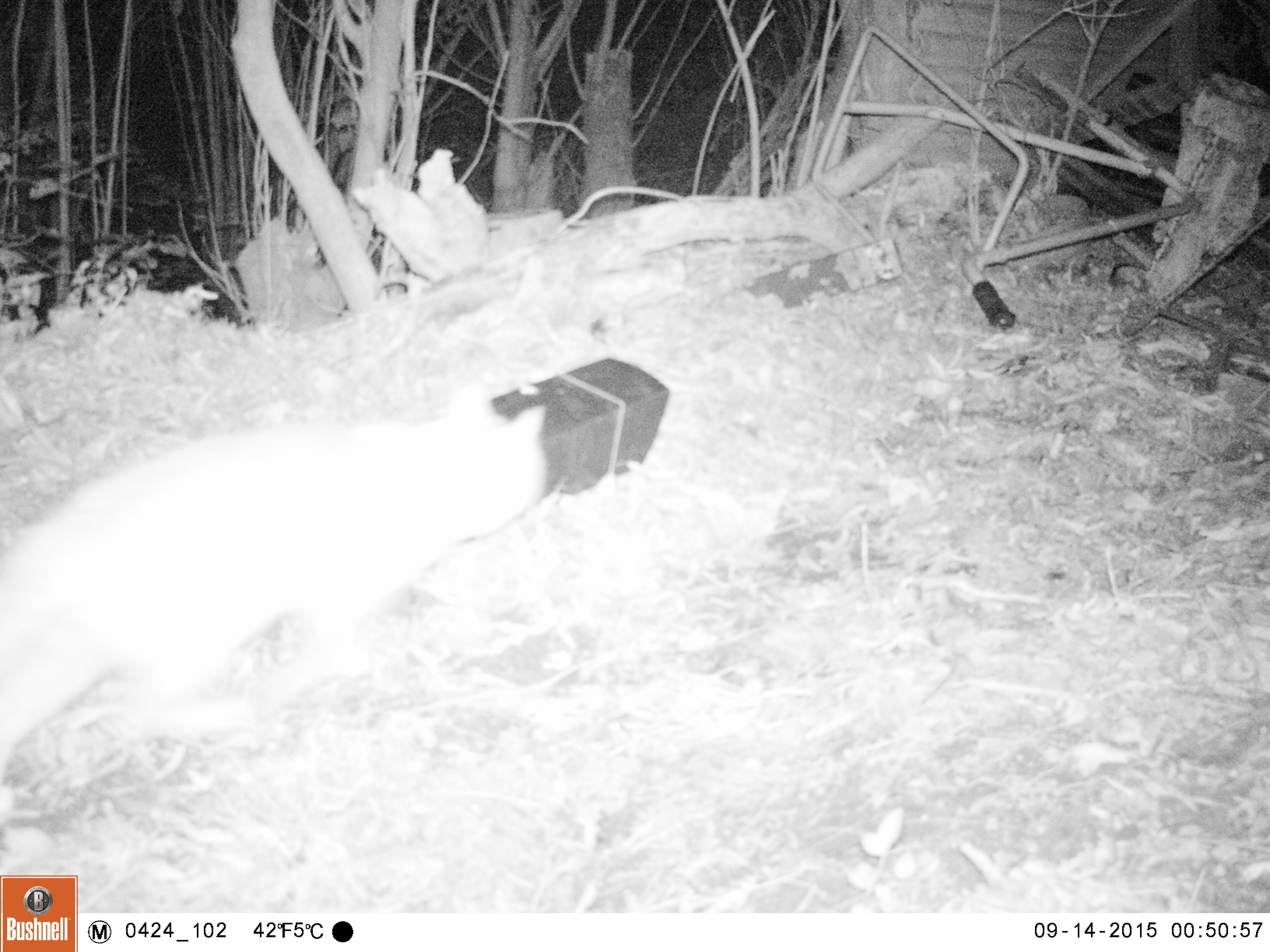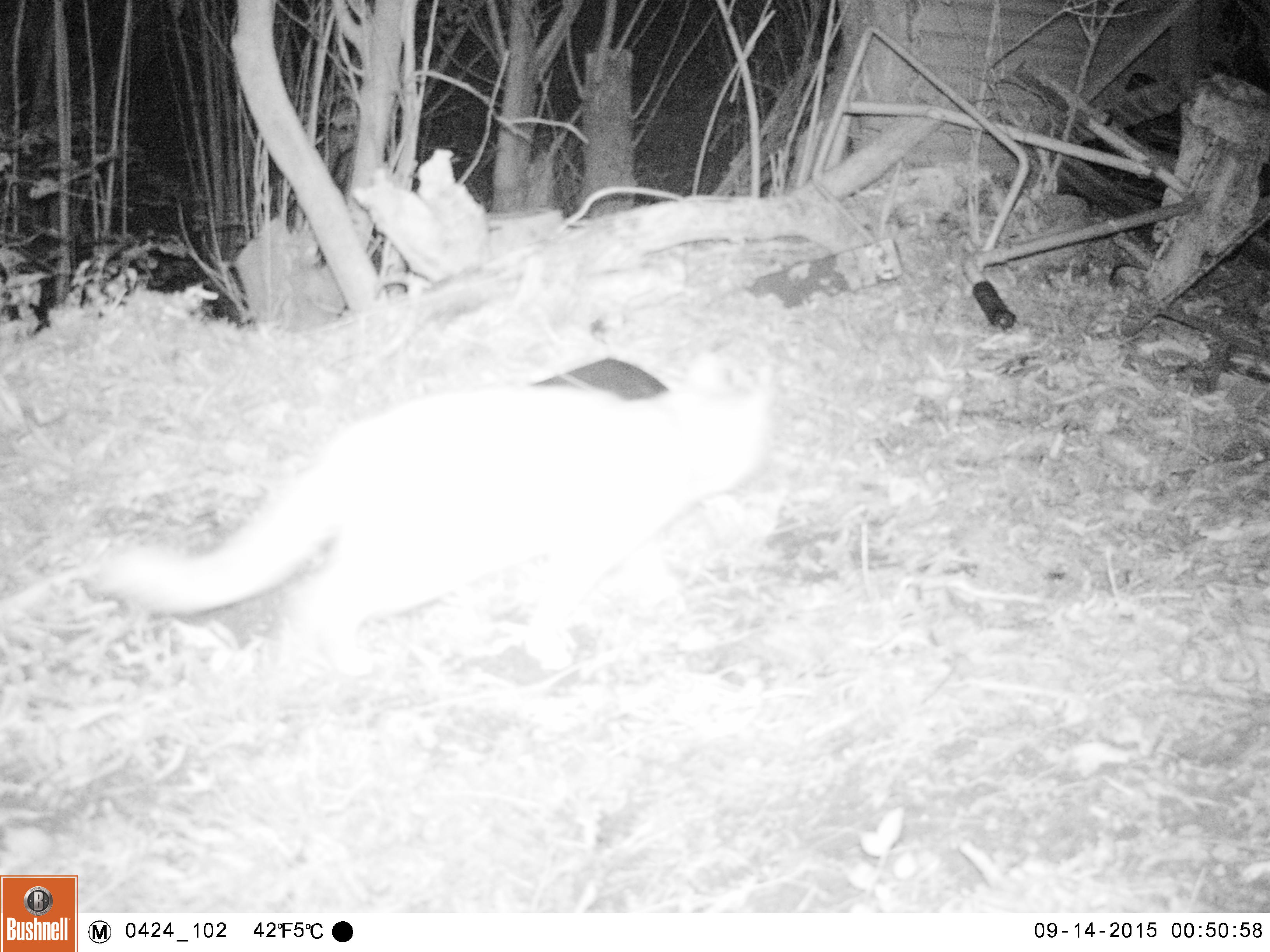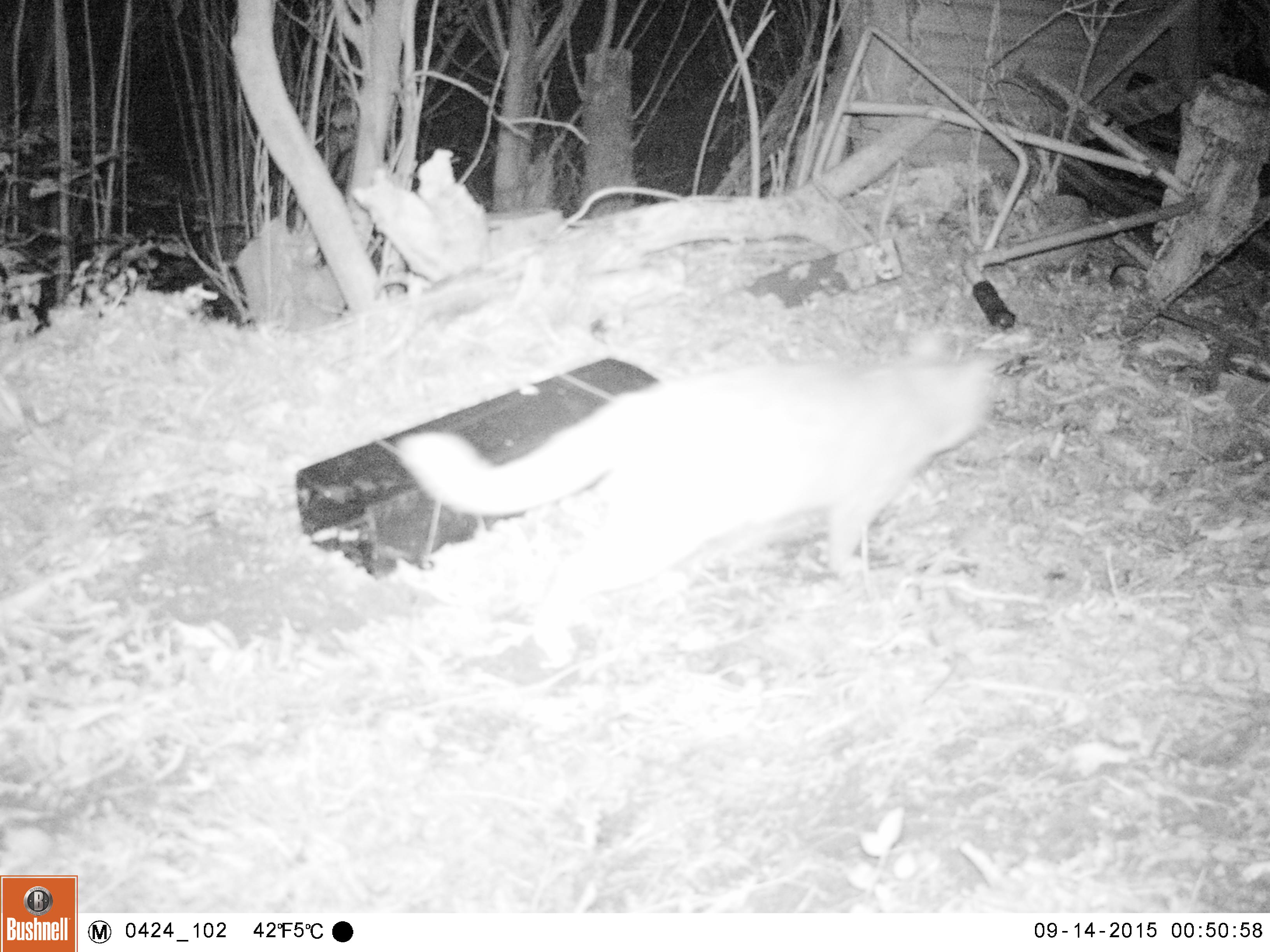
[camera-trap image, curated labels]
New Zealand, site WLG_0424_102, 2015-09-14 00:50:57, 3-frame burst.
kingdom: Animalia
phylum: Chordata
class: Mammalia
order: Carnivora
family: Felidae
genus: Felis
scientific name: Felis catus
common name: domestic cat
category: cat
Cat (domestic cat) (Felis catus).